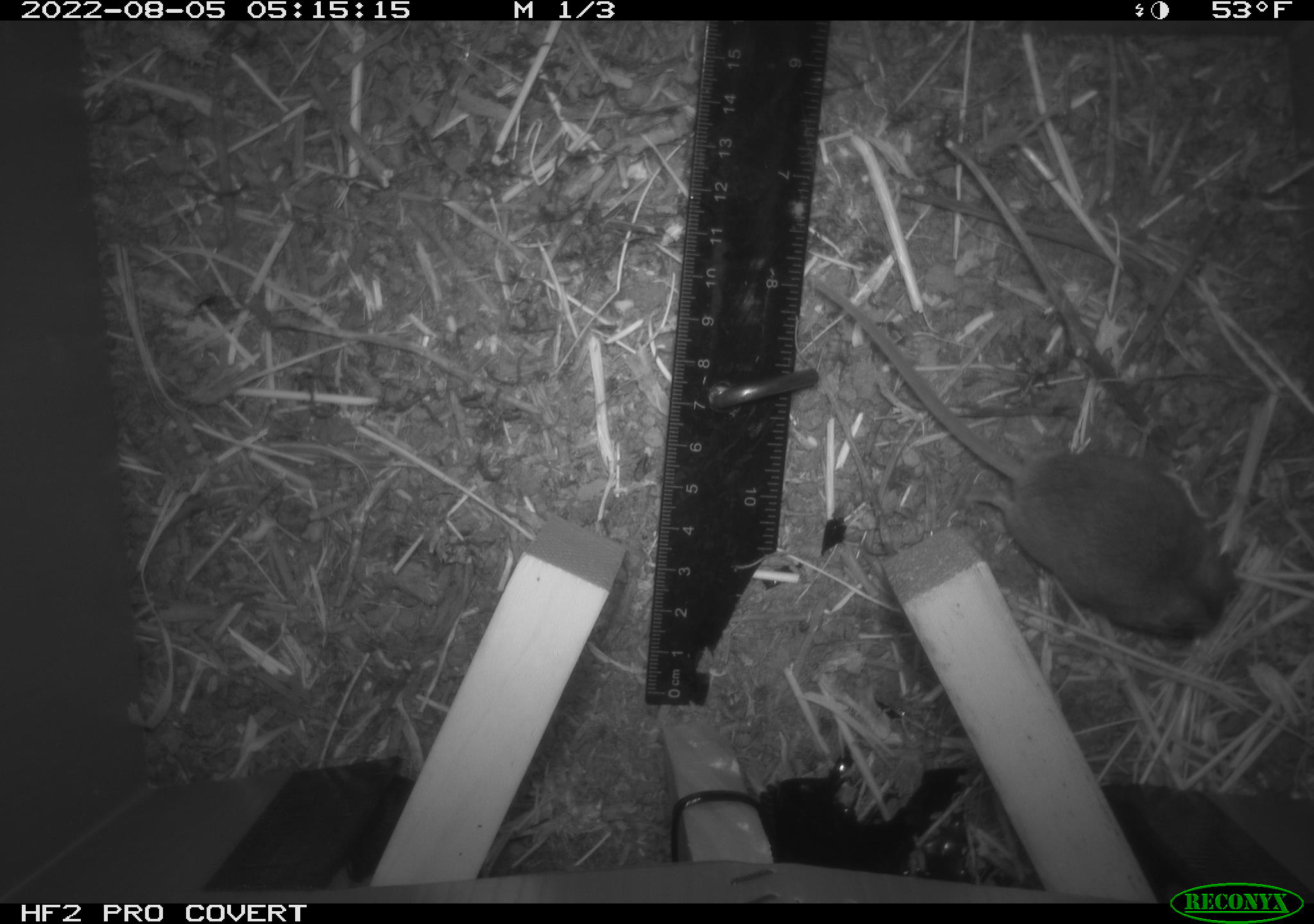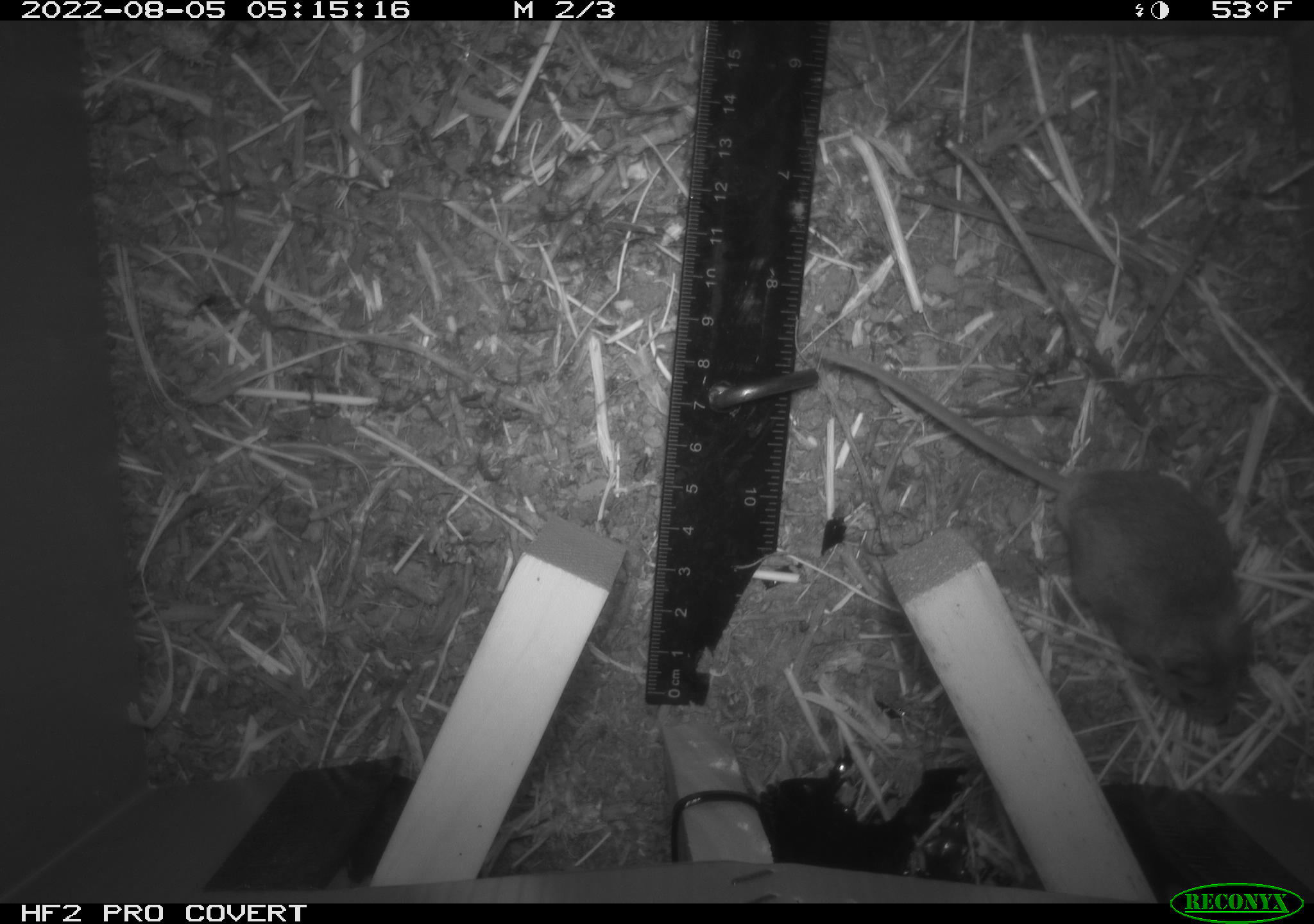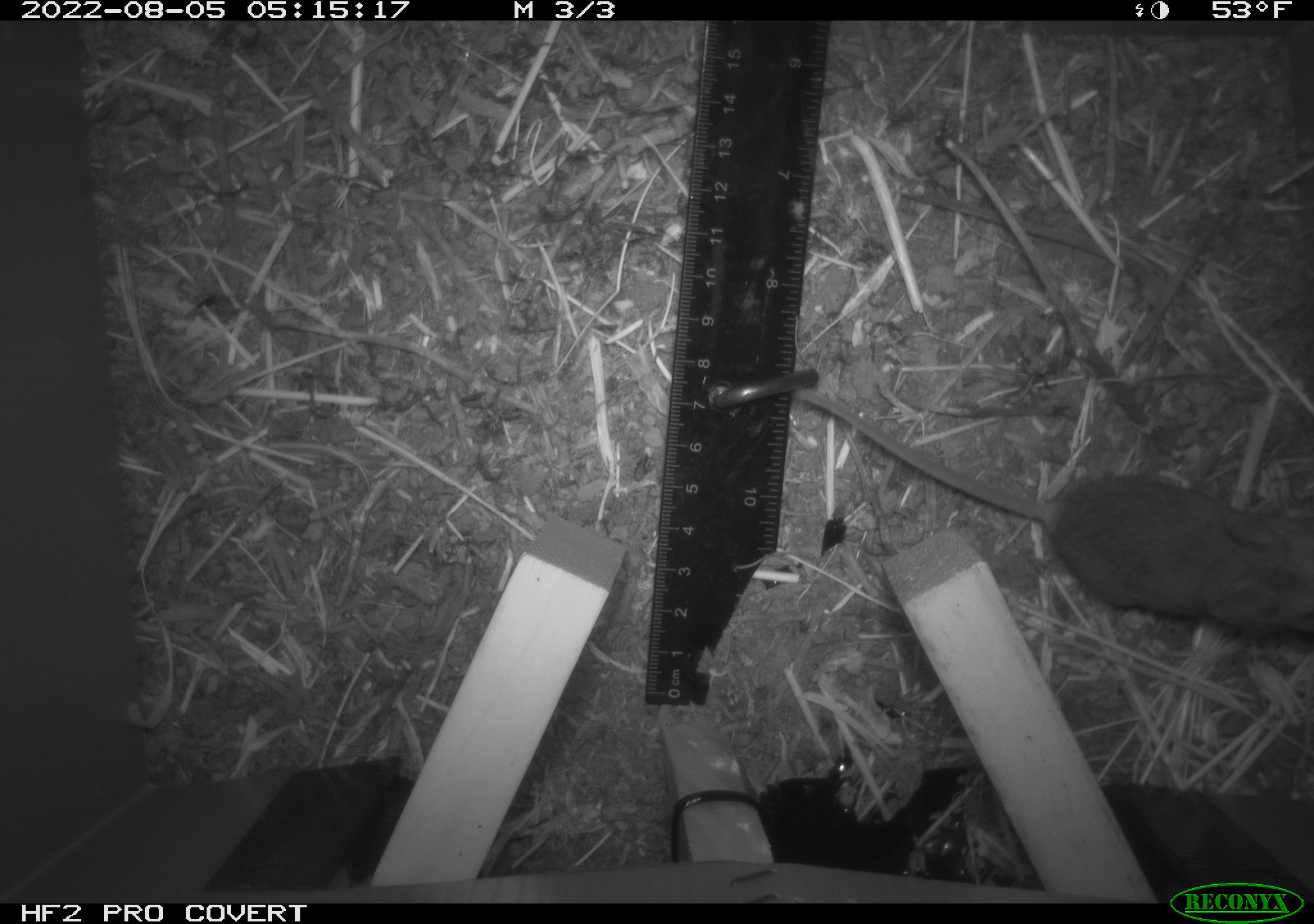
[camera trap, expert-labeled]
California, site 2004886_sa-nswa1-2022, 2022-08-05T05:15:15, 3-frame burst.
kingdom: Animalia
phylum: Chordata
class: Mammalia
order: Rodentia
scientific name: Rodentia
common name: rodent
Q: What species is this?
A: Rodent (Rodentia).